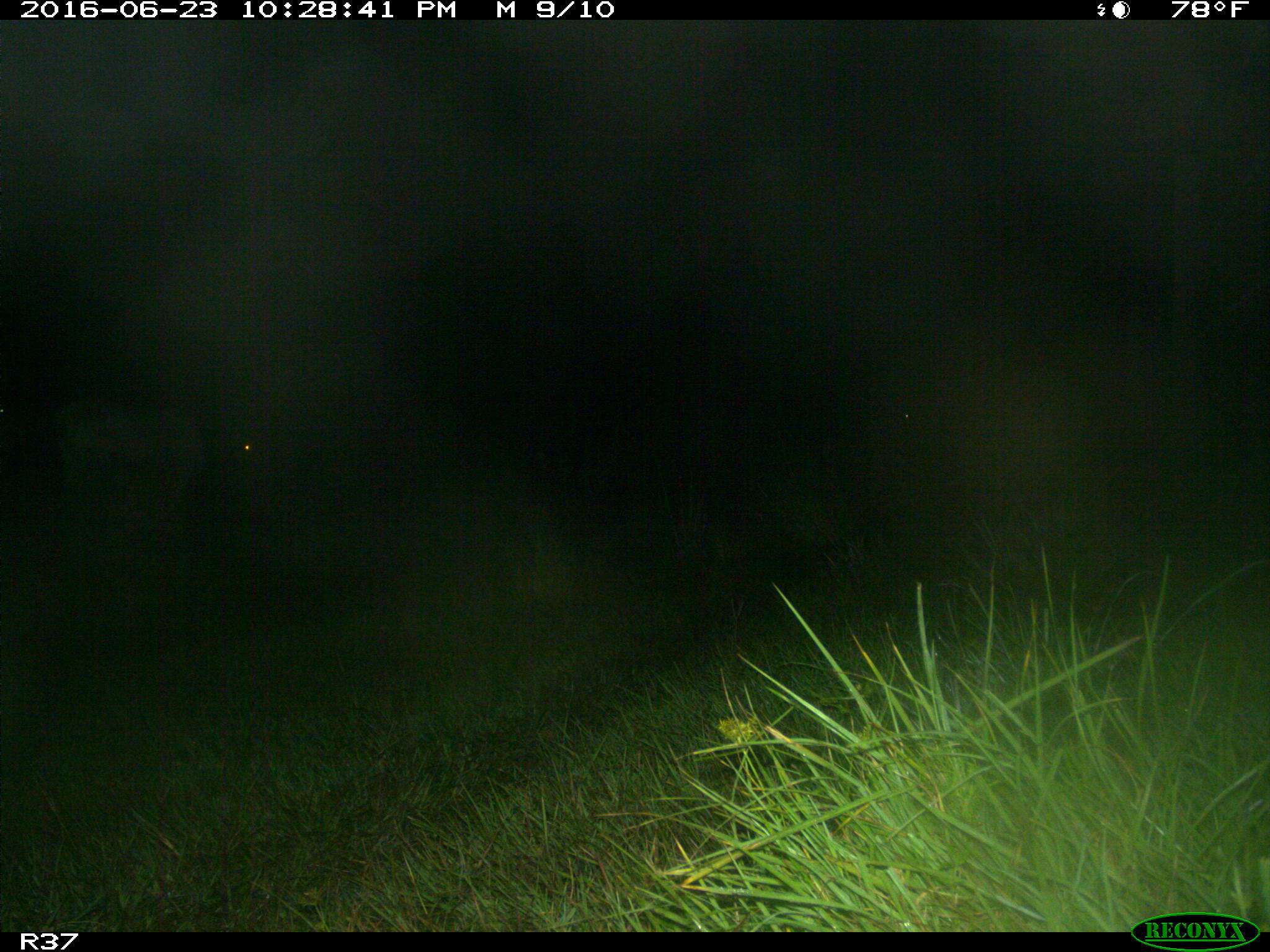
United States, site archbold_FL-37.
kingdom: Animalia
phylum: Chordata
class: Mammalia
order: Artiodactyla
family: Bovidae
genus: Bos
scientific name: Bos taurus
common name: domestic cow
Bos taurus (domestic cow).